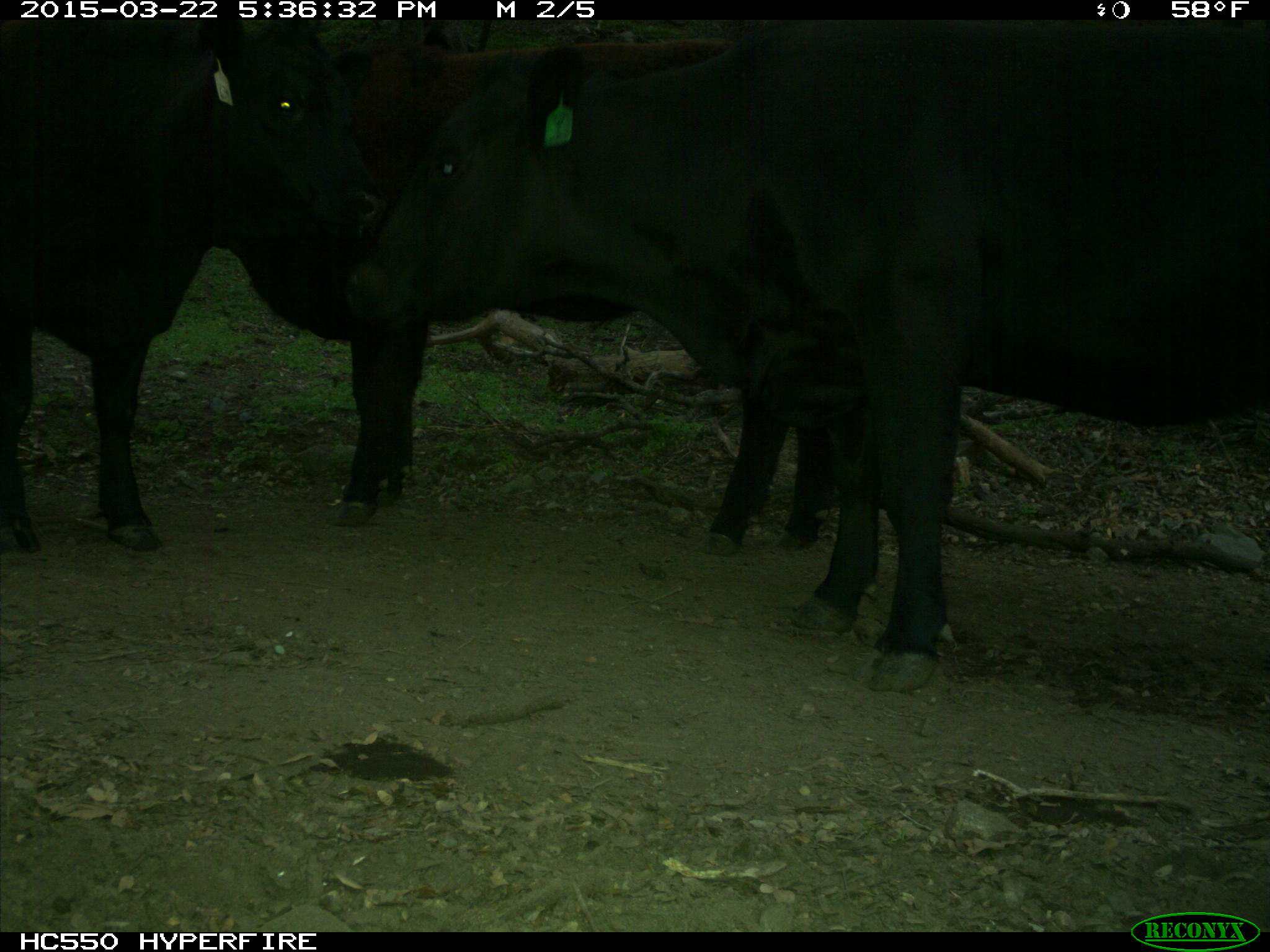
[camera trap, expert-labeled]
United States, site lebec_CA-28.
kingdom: Animalia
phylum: Chordata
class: Mammalia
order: Artiodactyla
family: Bovidae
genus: Bos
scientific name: Bos taurus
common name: domestic cow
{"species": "Bos taurus (domestic cow)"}